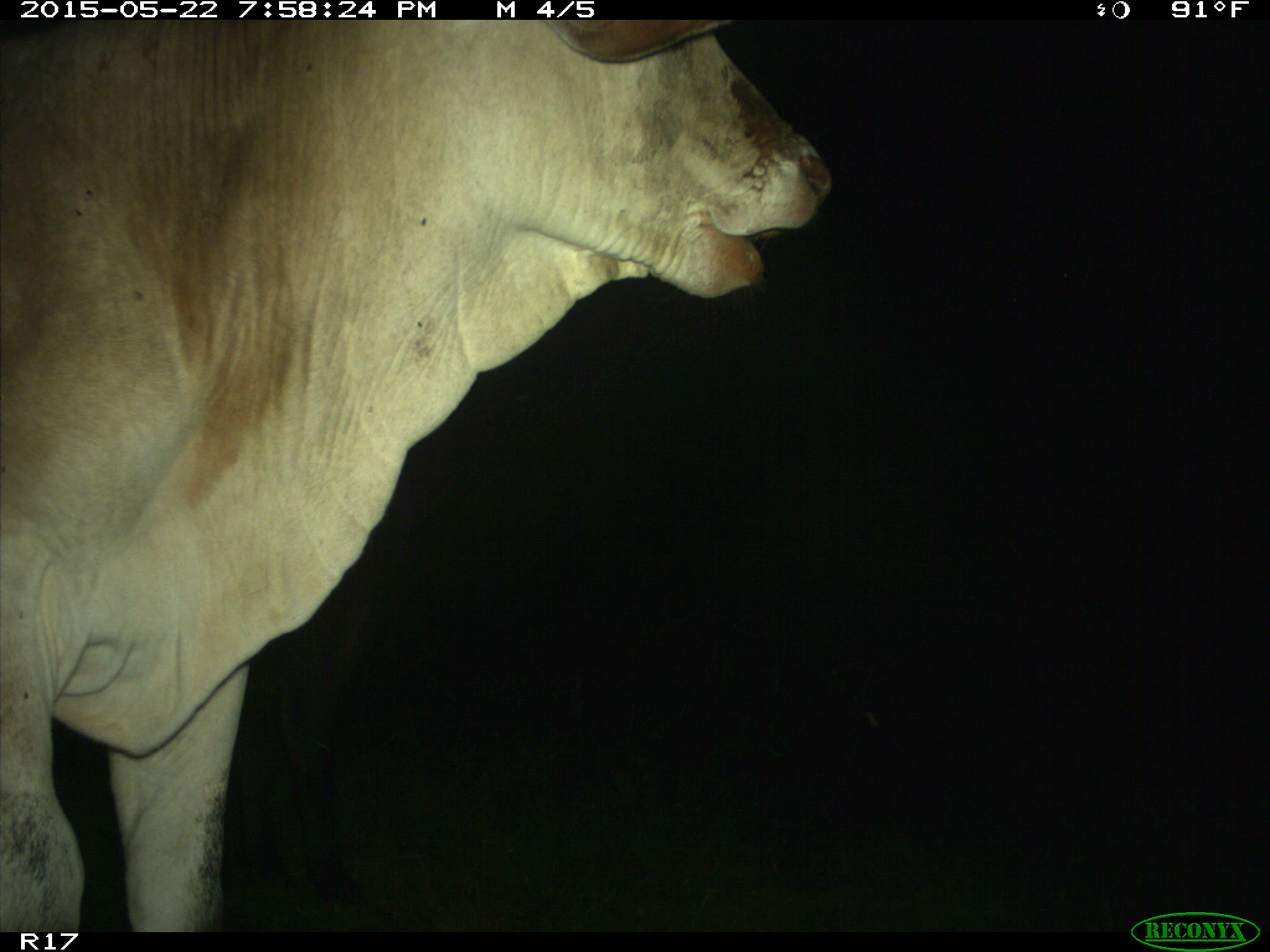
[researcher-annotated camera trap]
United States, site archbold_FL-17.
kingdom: Animalia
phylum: Chordata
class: Mammalia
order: Artiodactyla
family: Bovidae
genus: Bos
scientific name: Bos taurus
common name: domestic cow